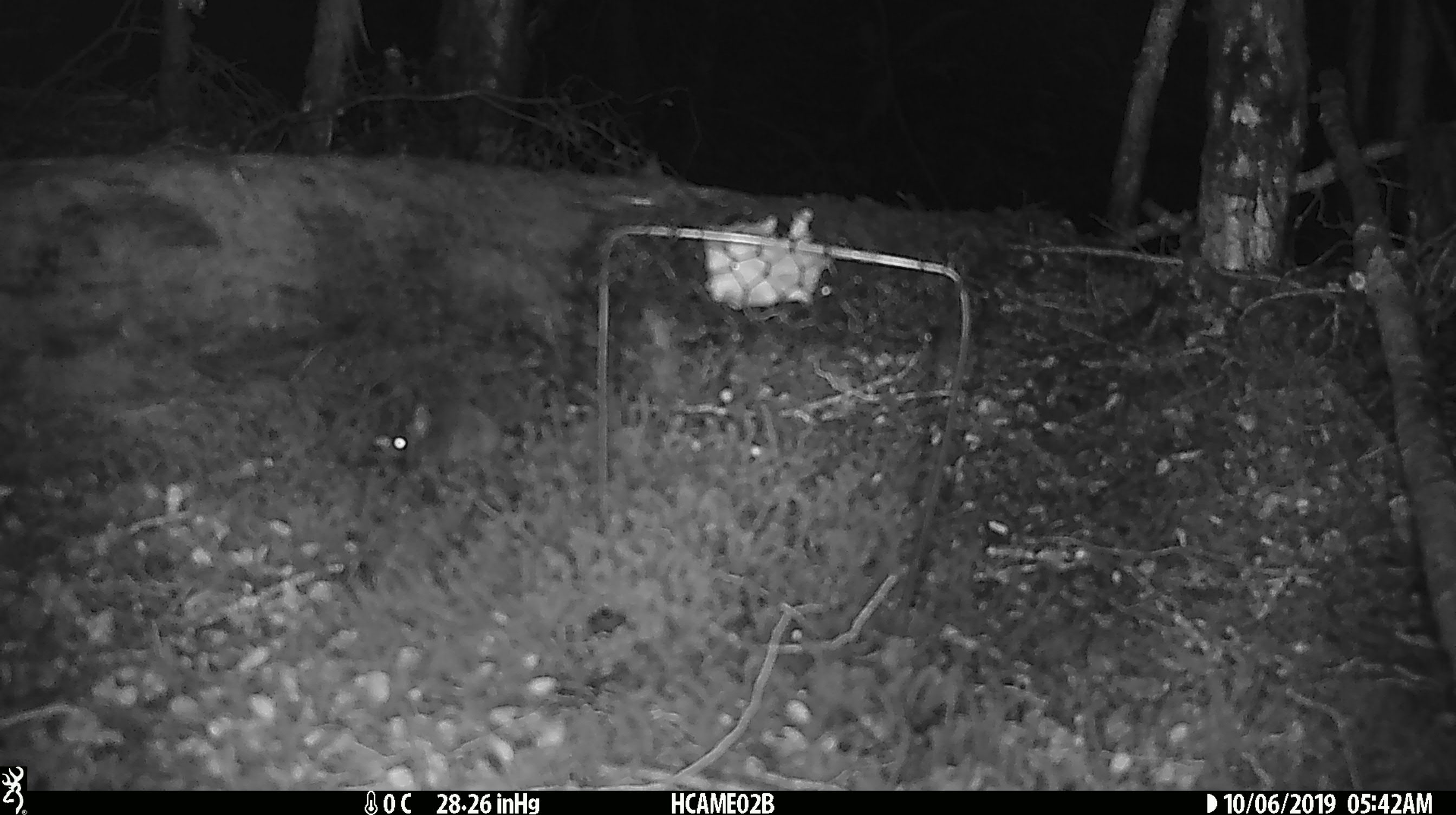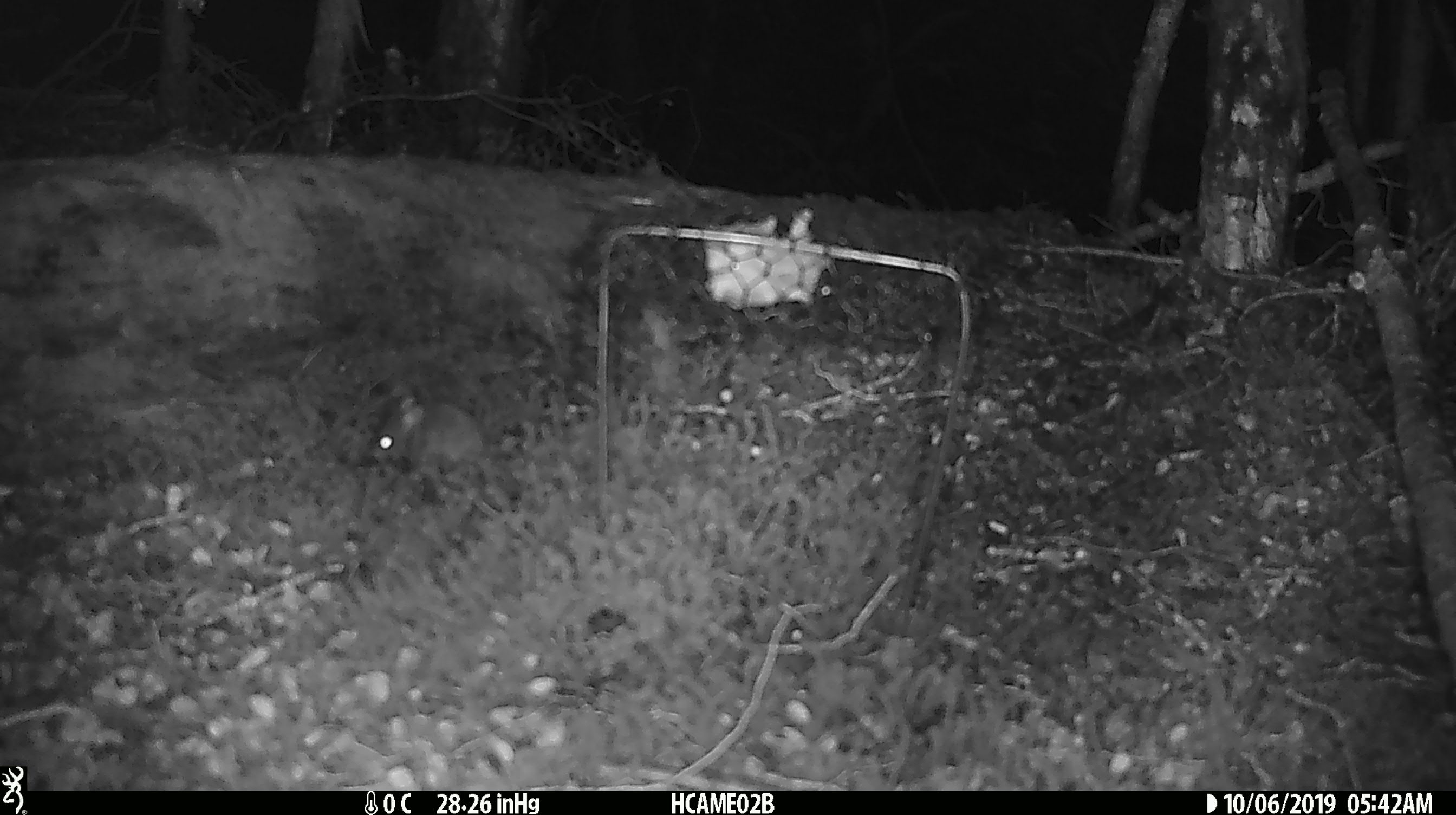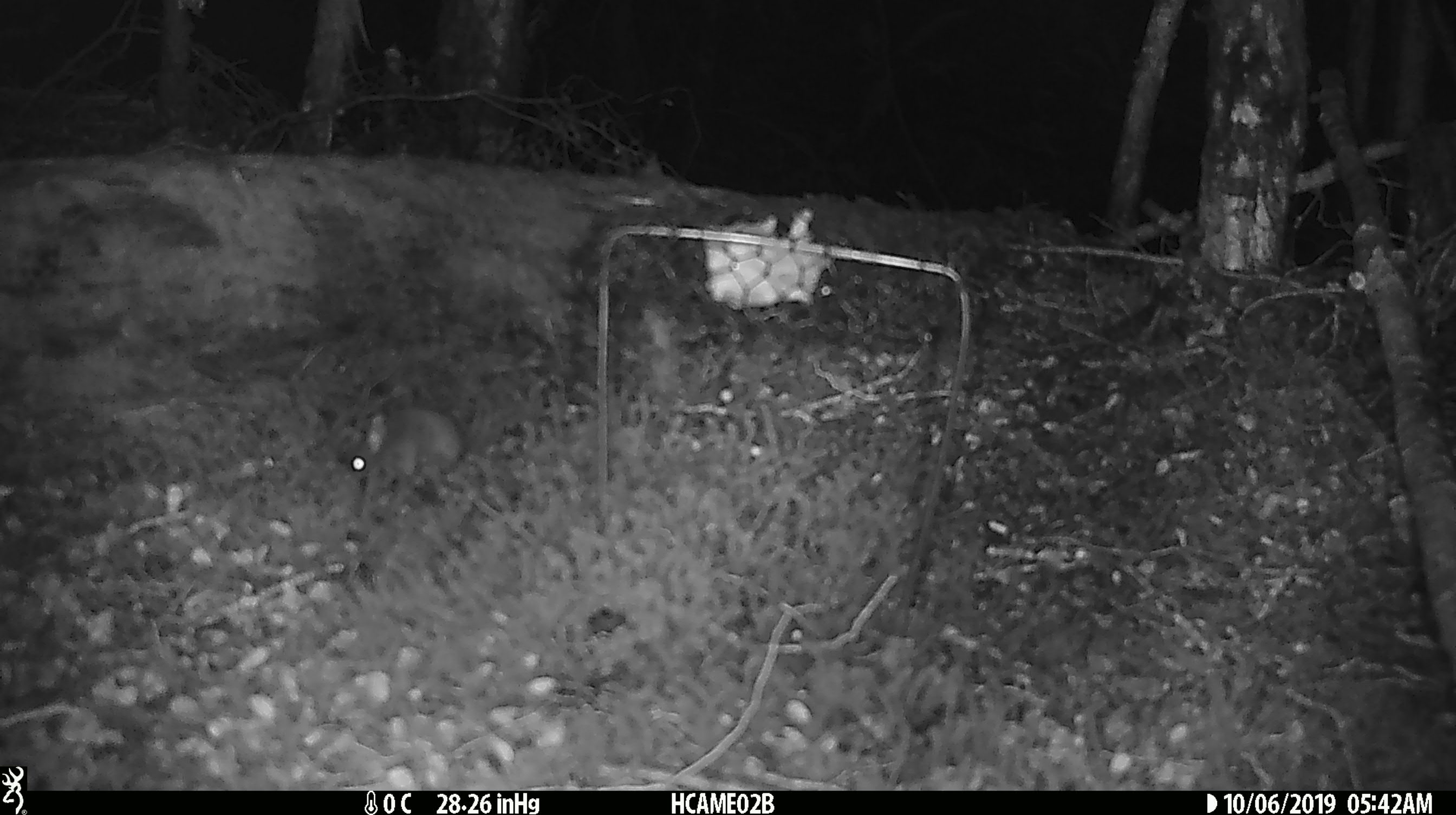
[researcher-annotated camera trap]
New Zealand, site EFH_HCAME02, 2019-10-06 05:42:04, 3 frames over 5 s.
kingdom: Animalia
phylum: Chordata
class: Mammalia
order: Rodentia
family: Muridae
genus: Mus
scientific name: Mus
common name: mouse